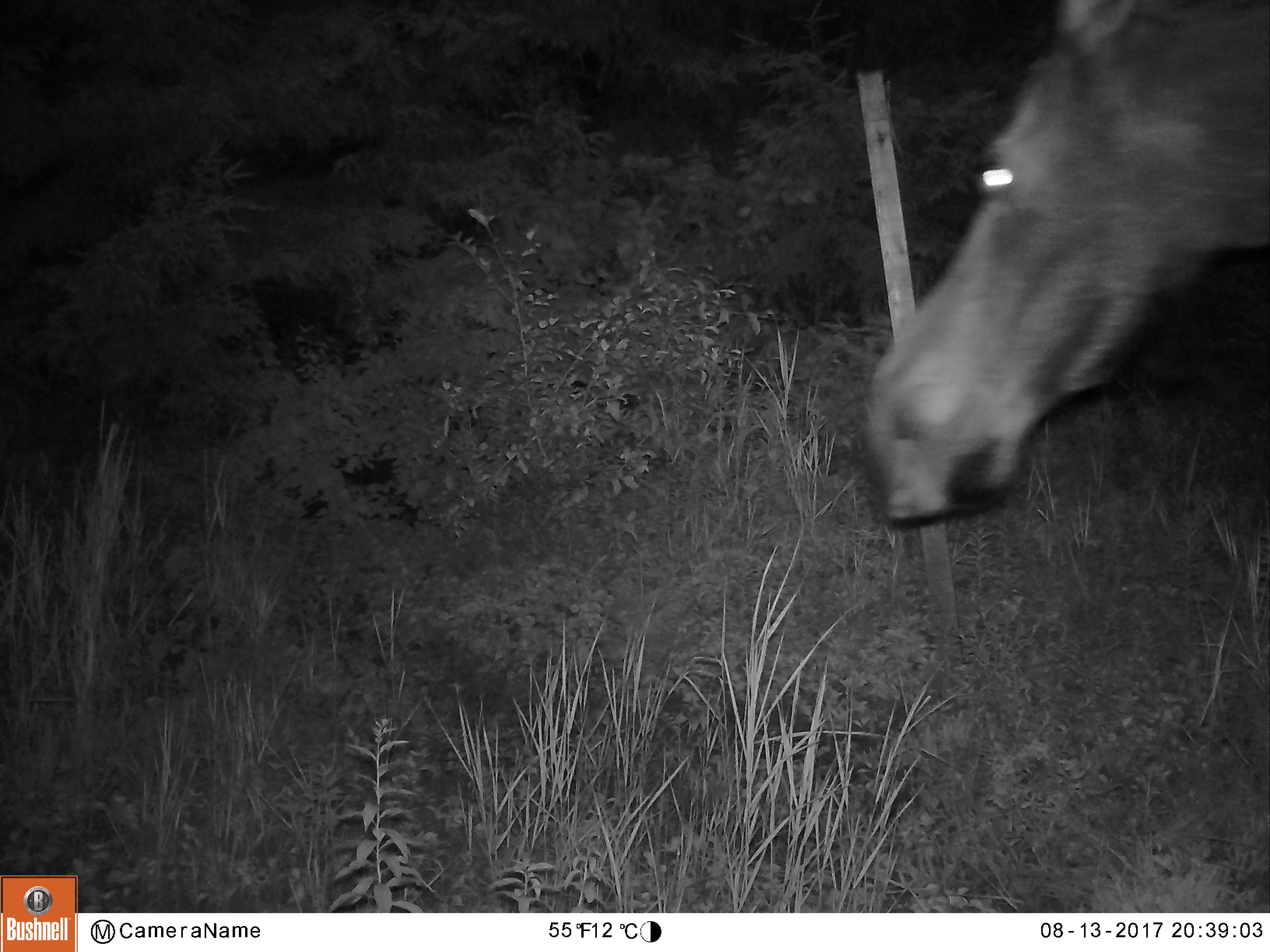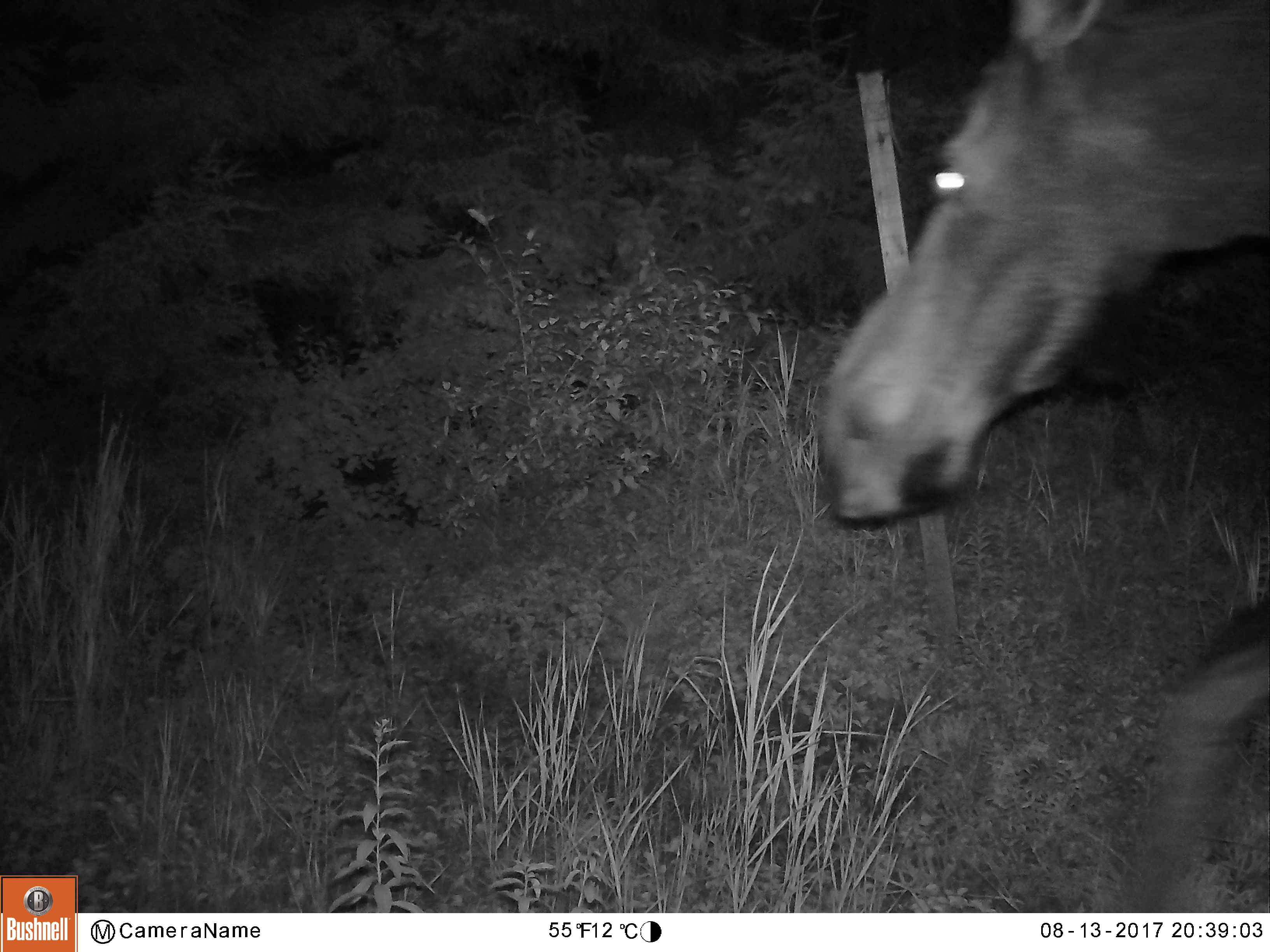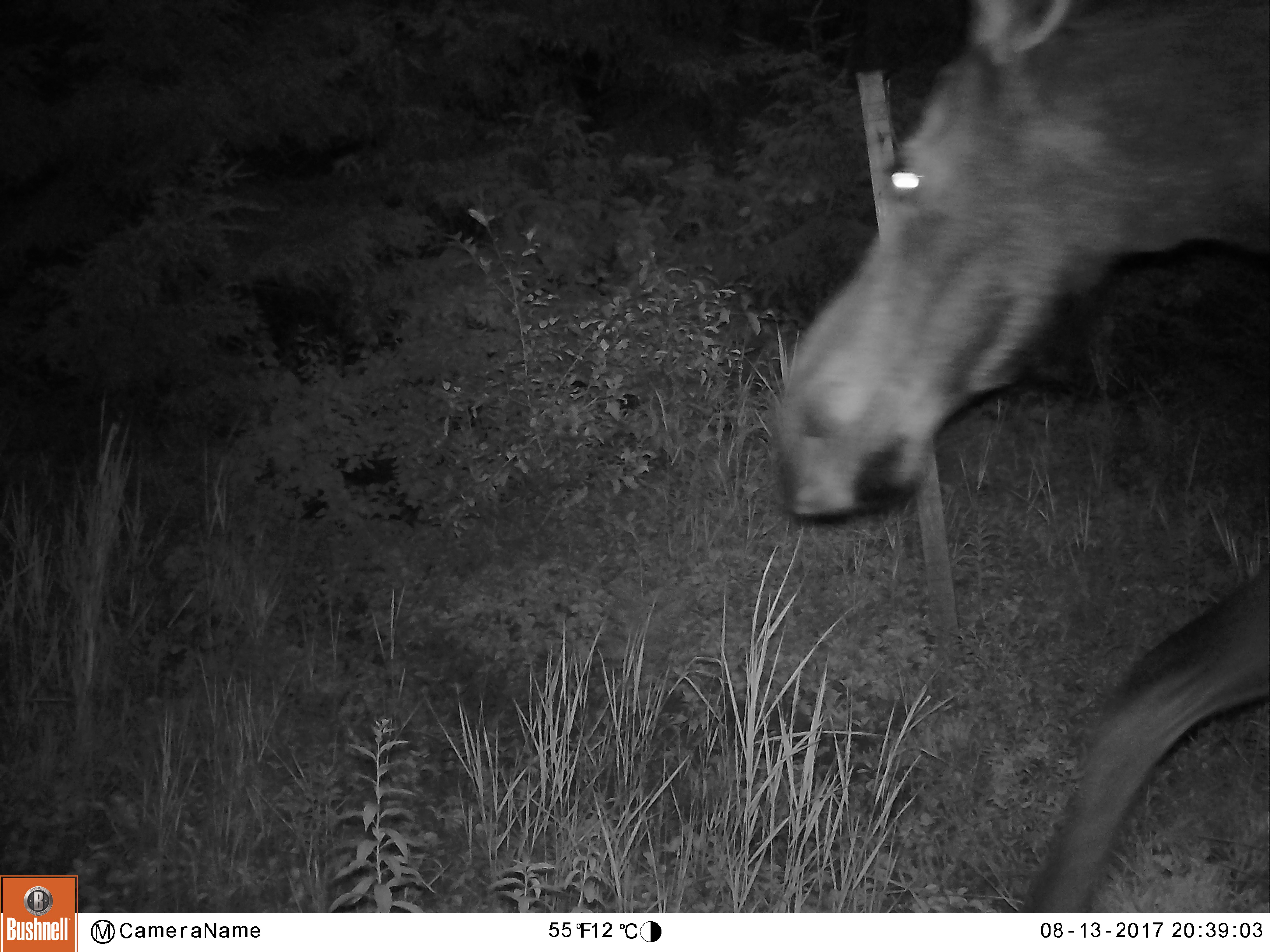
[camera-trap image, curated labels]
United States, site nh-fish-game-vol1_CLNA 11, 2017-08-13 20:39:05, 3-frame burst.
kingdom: Animalia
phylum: Chordata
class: Mammalia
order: Artiodactyla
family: Cervidae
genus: Alces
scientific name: Alces alces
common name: moose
Moose (Alces alces).